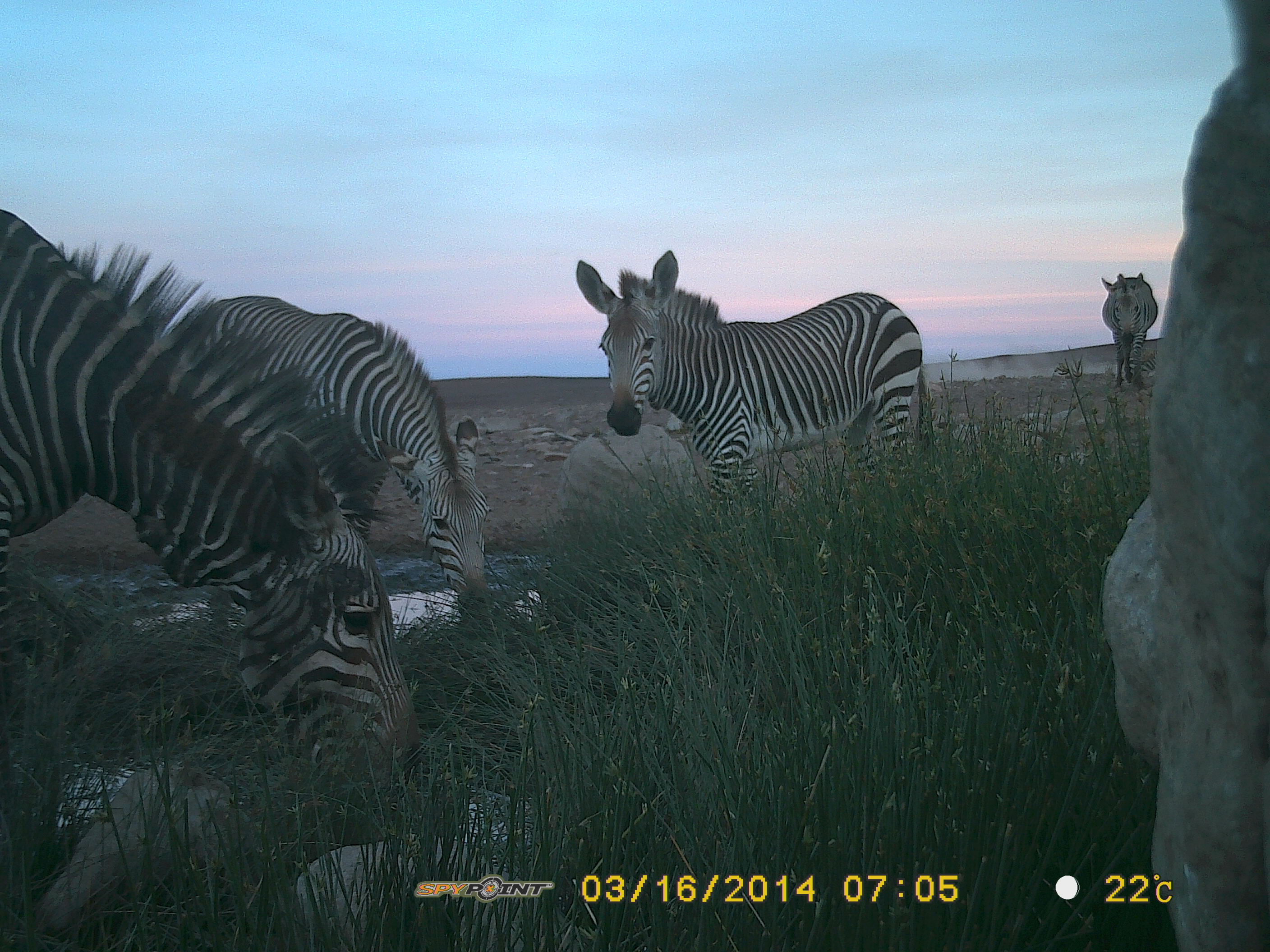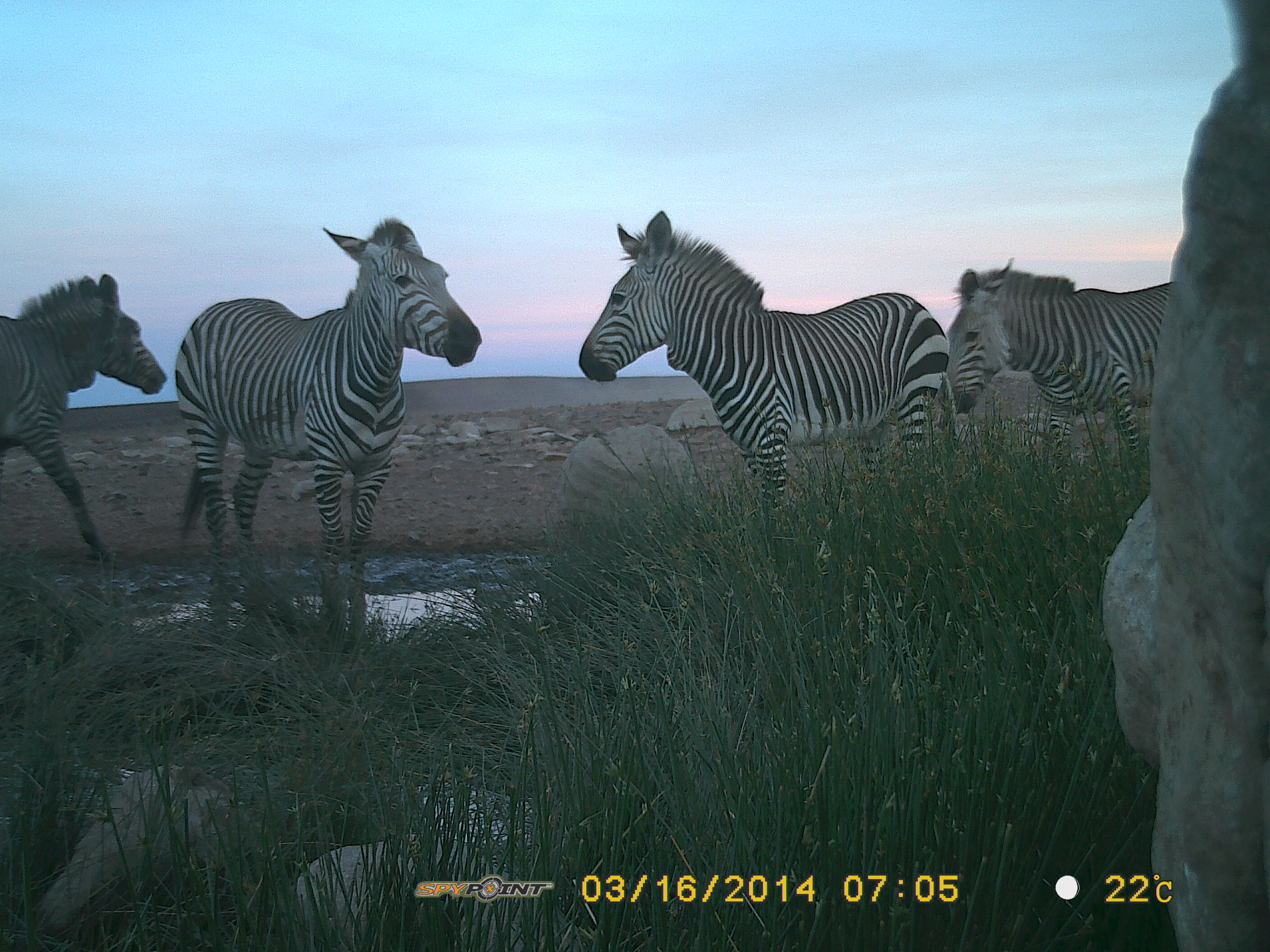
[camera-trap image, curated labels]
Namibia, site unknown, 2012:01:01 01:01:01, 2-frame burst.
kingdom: Animalia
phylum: Chordata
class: Mammalia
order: Perissodactyla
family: Equidae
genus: Equus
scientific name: Equus zebra hartmannae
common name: hartmann's mountain zebra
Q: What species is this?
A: Equus zebra hartmannae (hartmann's mountain zebra).